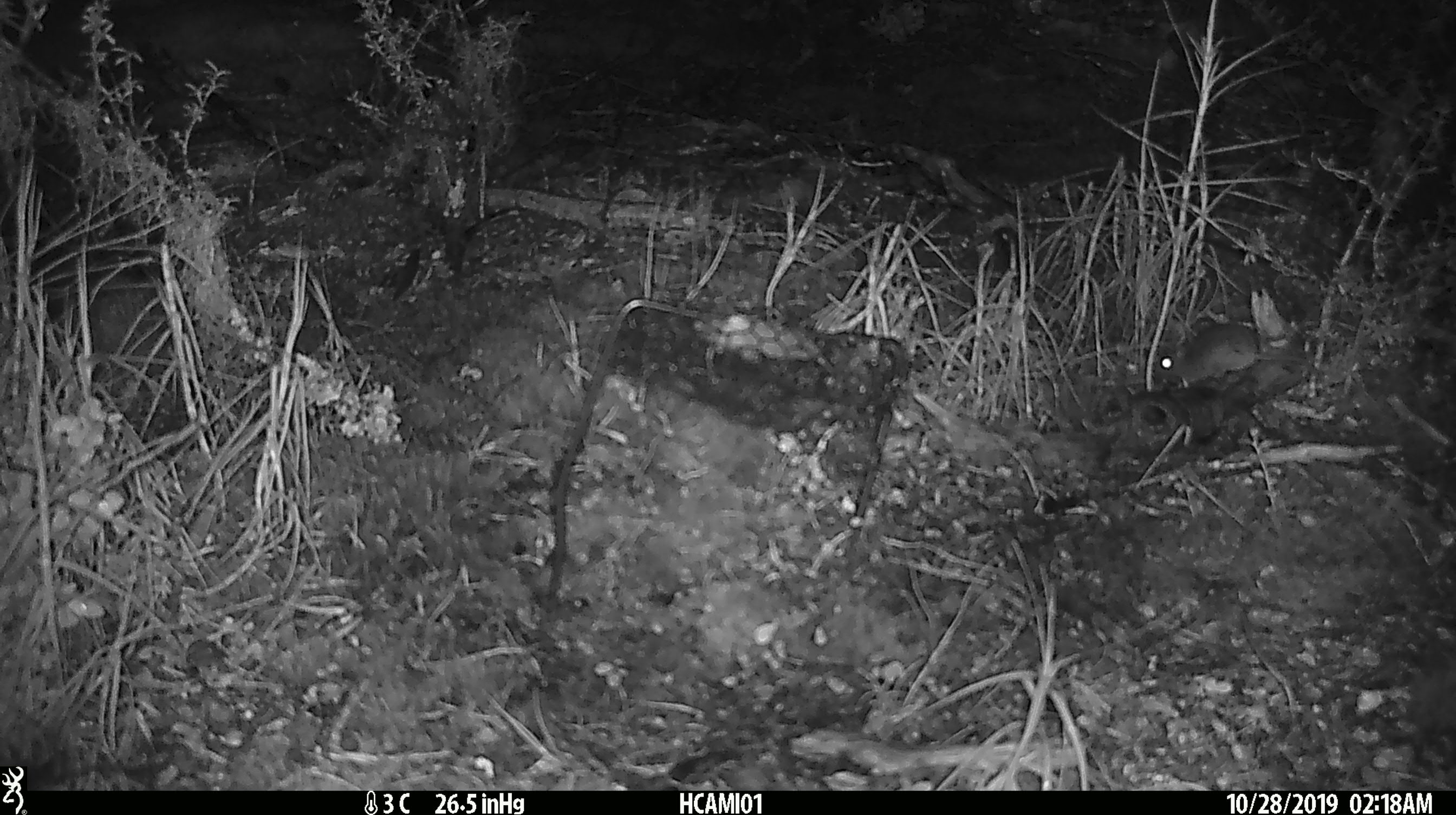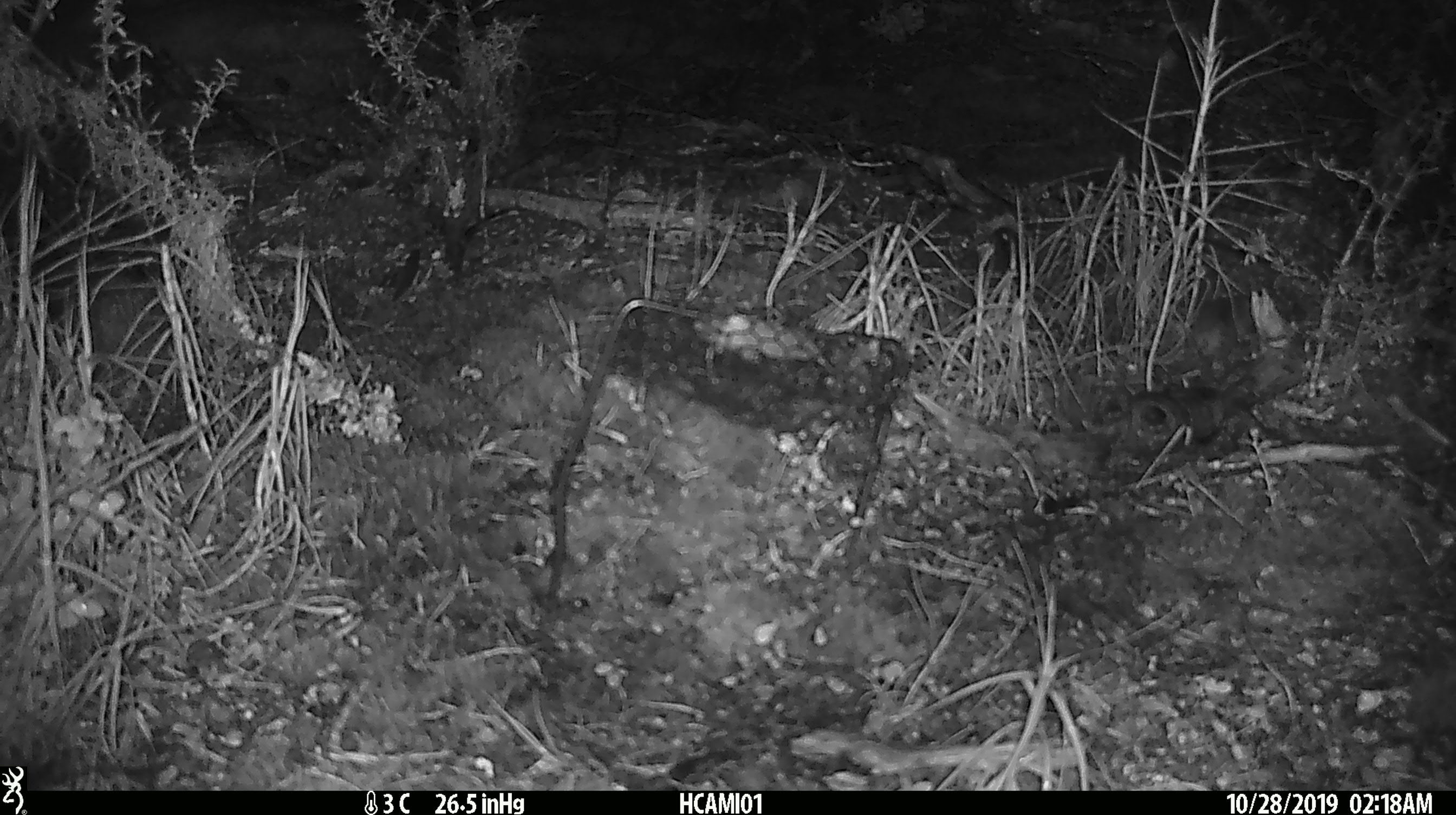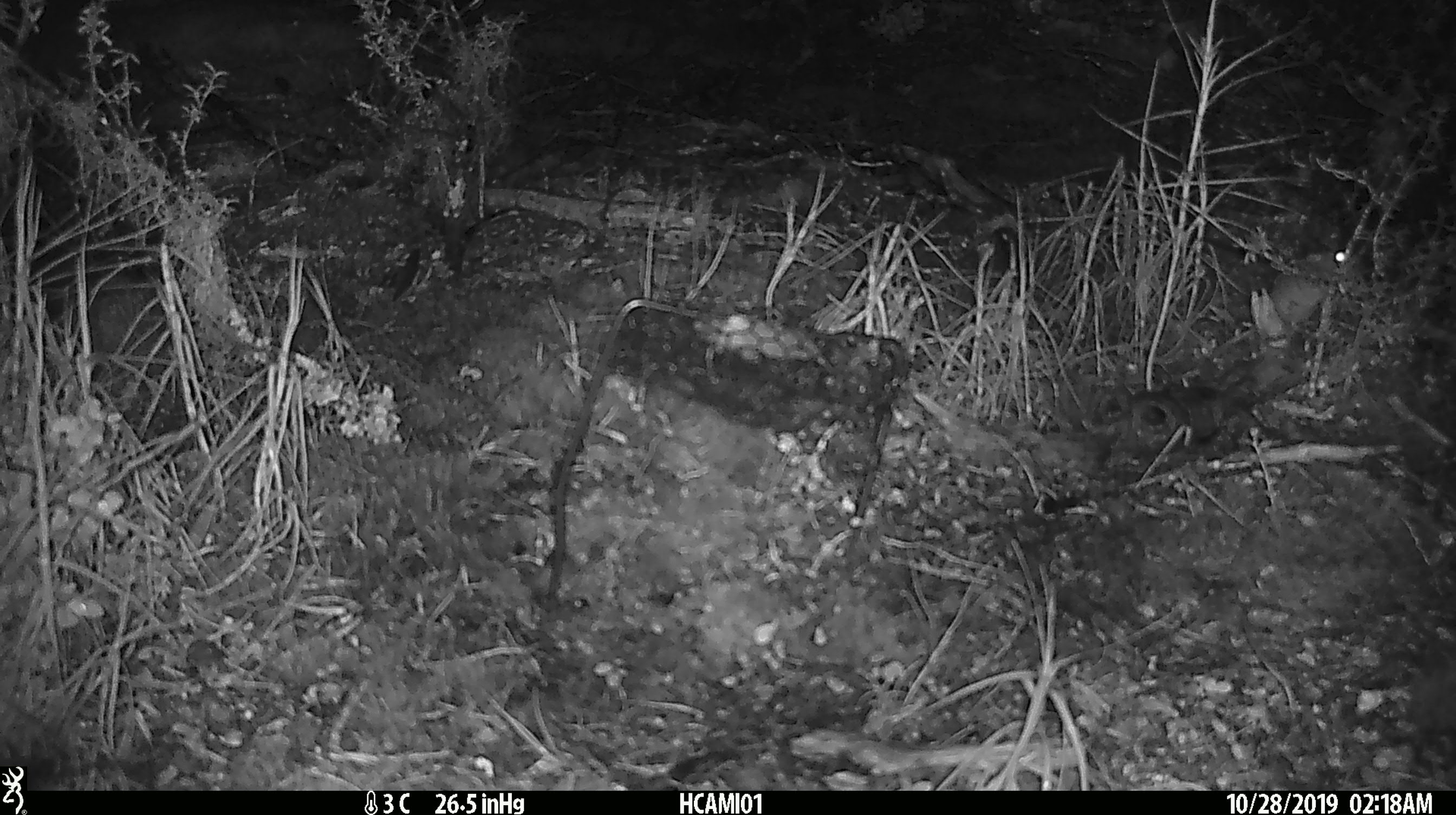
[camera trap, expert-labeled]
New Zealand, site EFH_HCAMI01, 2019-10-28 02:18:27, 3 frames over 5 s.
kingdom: Animalia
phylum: Chordata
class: Mammalia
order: Rodentia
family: Muridae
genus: Mus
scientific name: Mus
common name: mouse